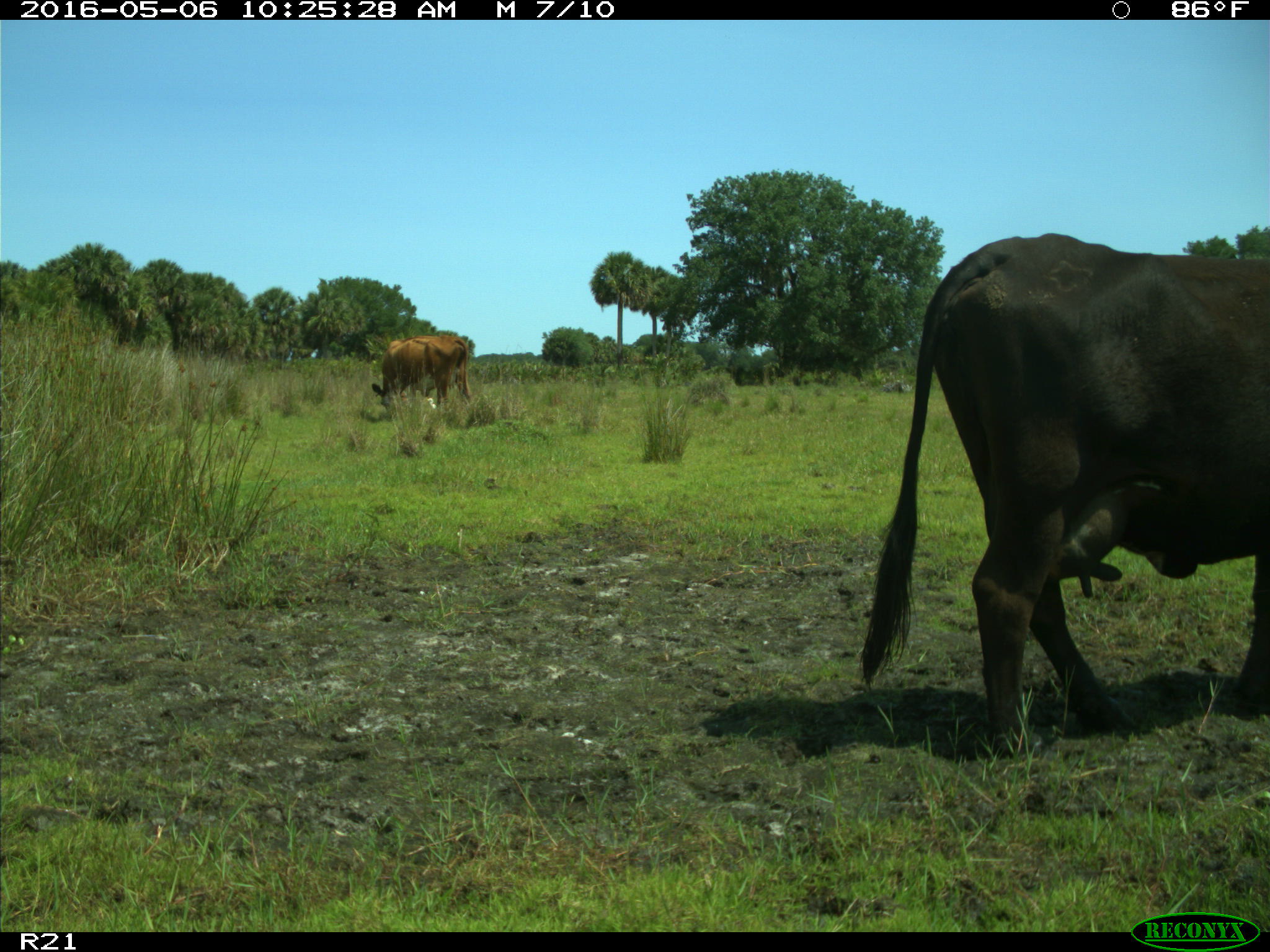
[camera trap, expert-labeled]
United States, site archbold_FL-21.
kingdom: Animalia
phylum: Chordata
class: Mammalia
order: Artiodactyla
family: Bovidae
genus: Bos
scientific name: Bos taurus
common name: domestic cow